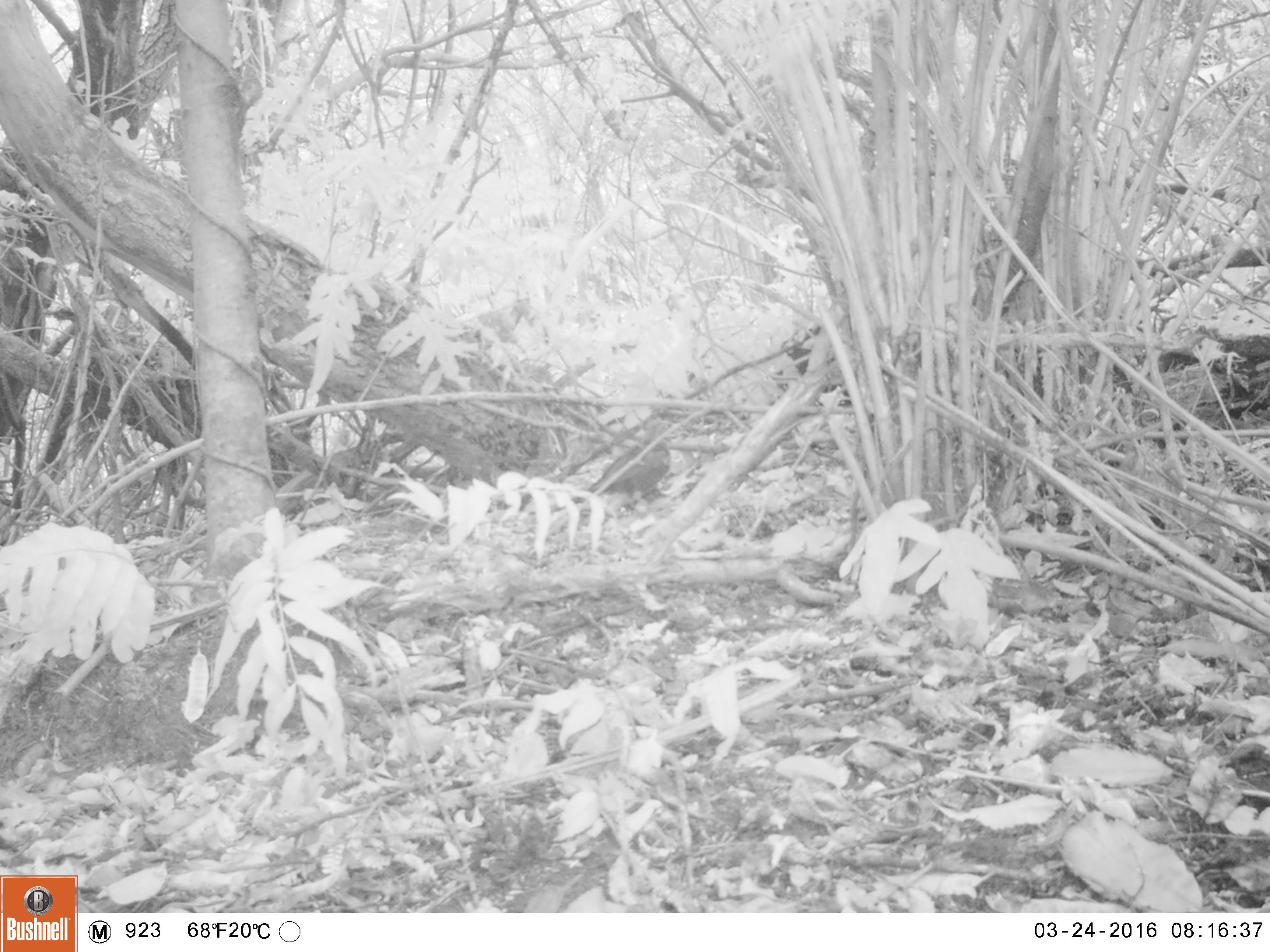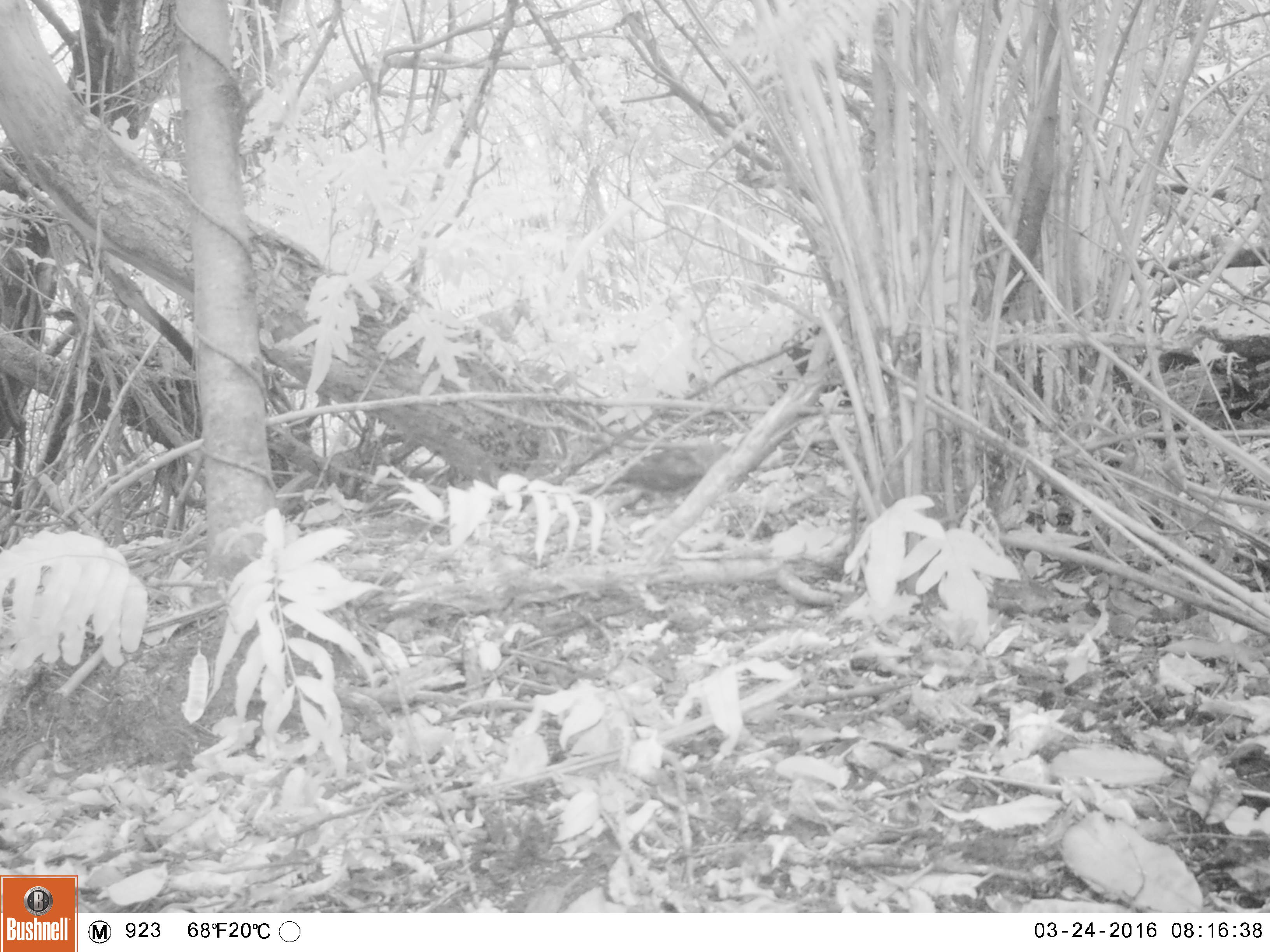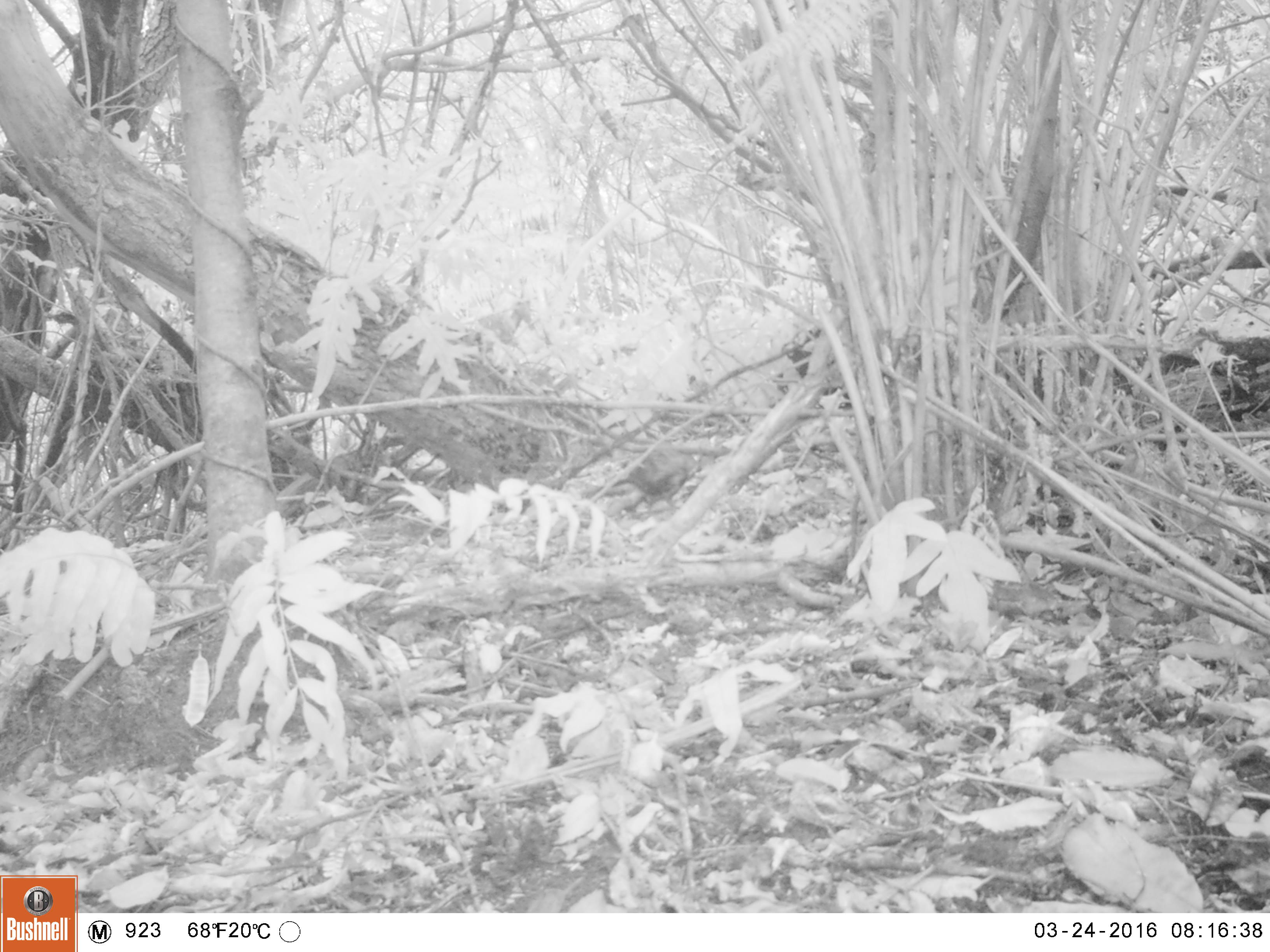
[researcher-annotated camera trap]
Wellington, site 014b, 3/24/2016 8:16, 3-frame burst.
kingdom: Animalia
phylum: Chordata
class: Aves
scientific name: Aves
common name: bird